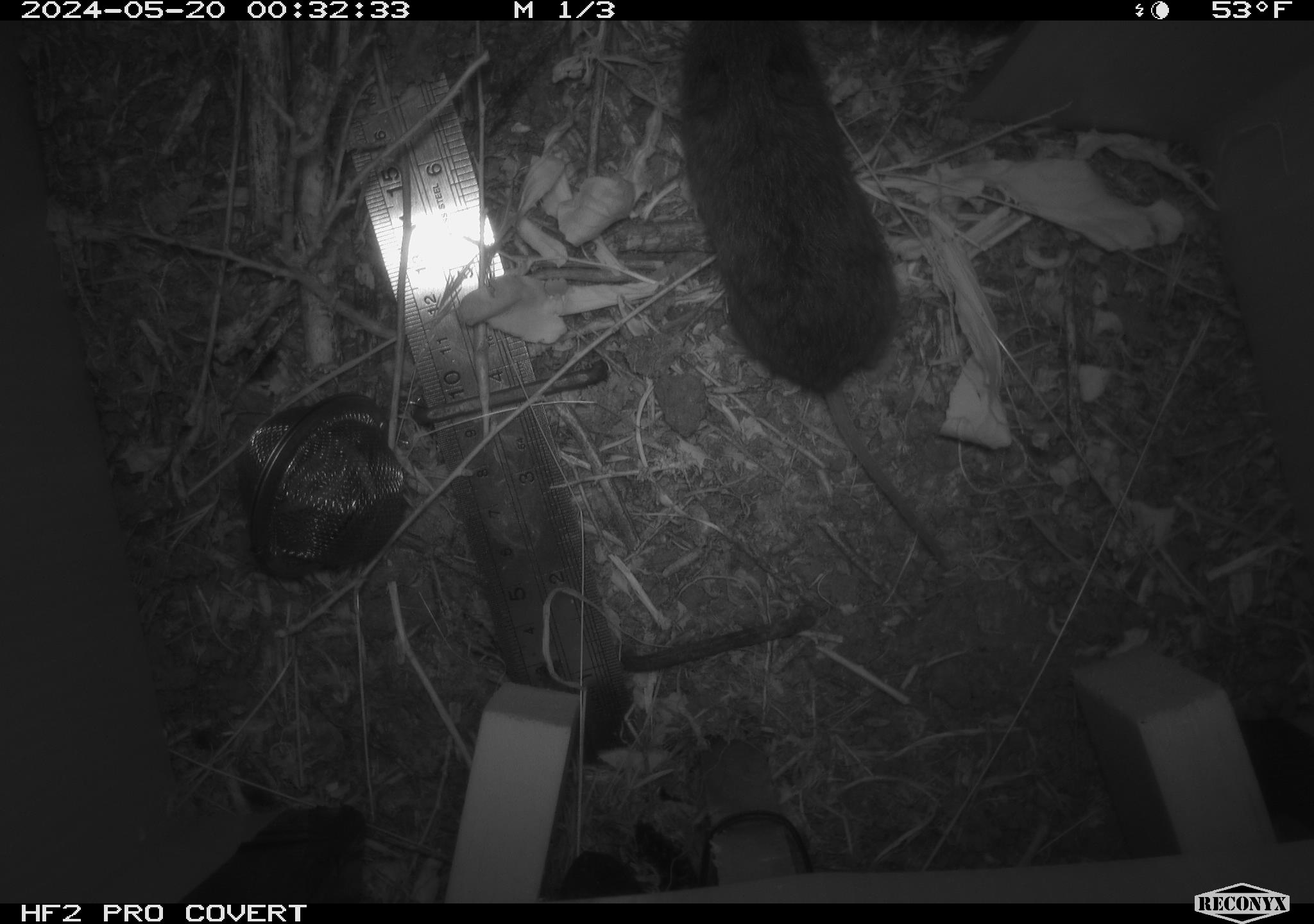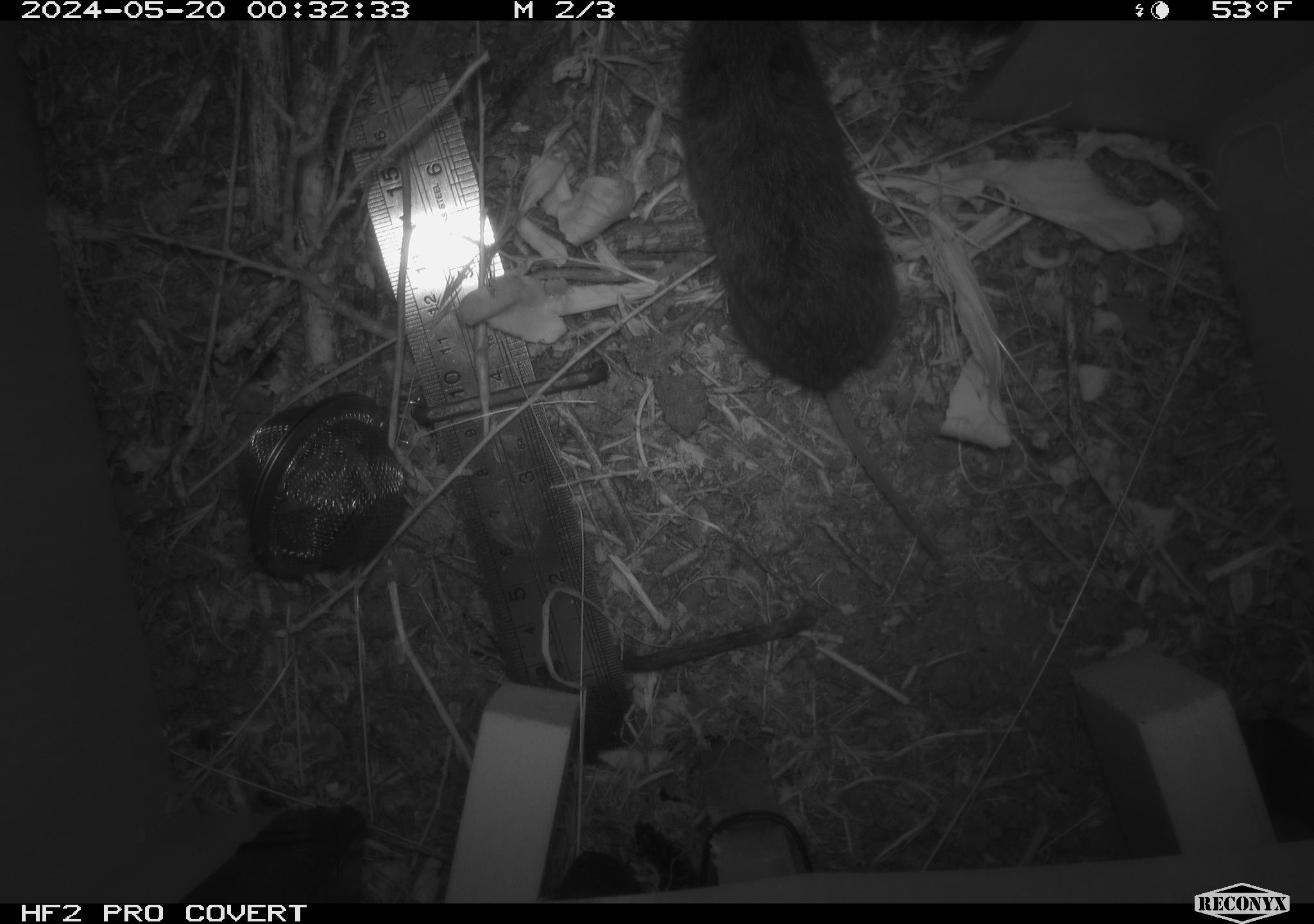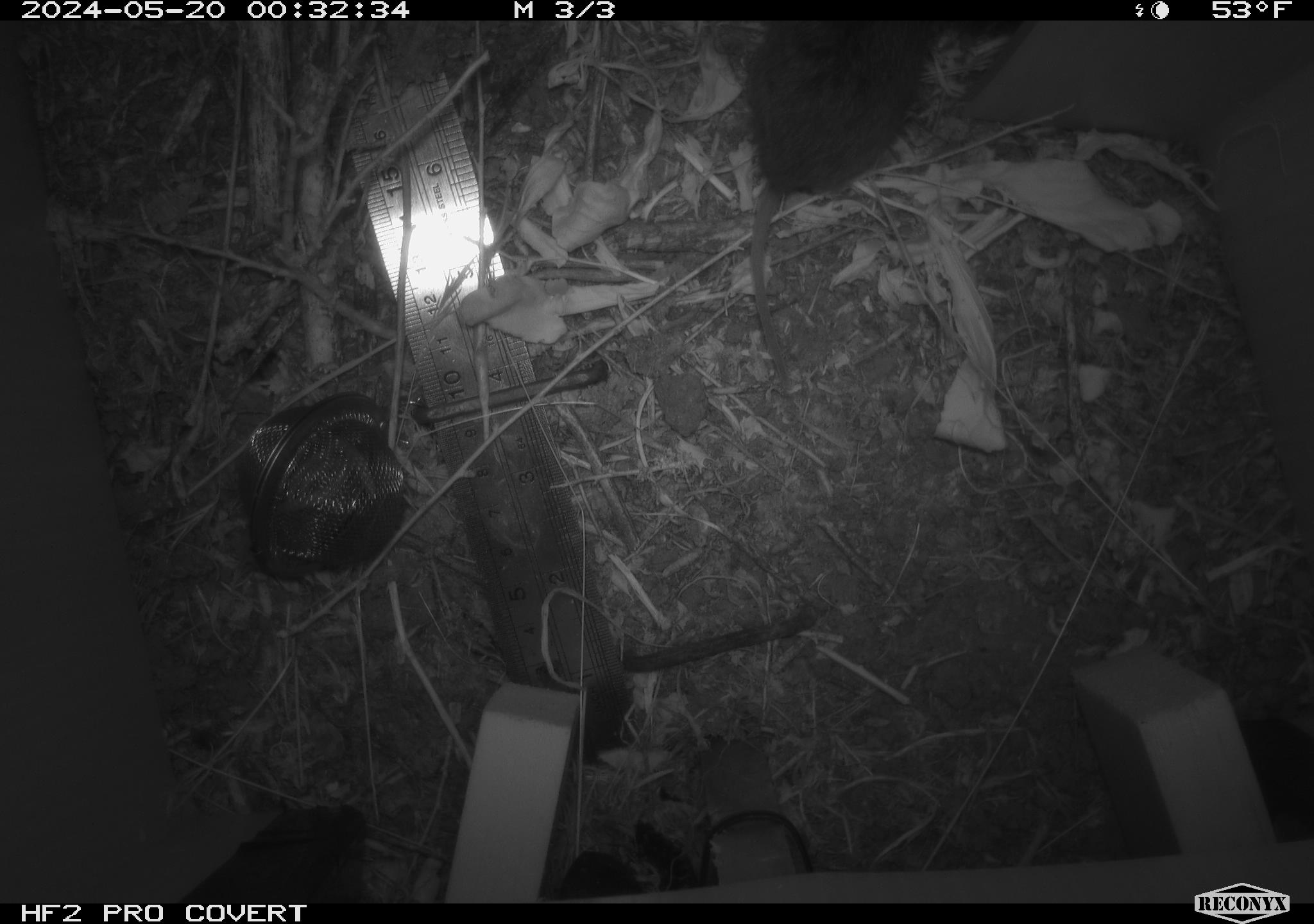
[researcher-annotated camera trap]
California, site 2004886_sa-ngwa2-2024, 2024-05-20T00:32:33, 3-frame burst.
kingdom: Animalia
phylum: Chordata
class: Mammalia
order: Rodentia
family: Cricetidae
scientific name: Arvicolinae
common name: voles, lemmings, and muskrats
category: arvicolinae subfamily